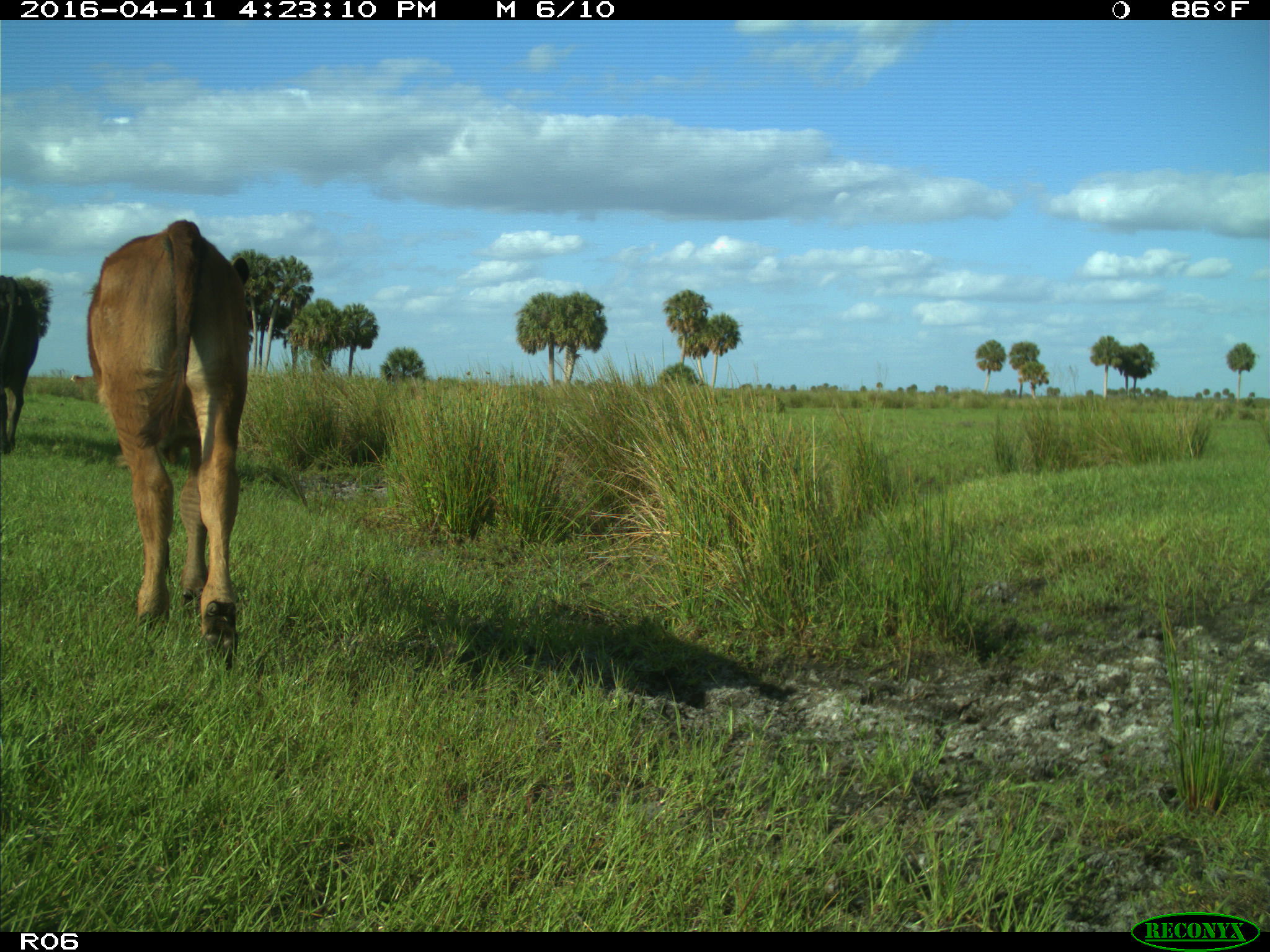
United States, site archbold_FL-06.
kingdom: Animalia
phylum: Chordata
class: Mammalia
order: Artiodactyla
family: Bovidae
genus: Bos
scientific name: Bos taurus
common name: domestic cow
Bos taurus (domestic cow).